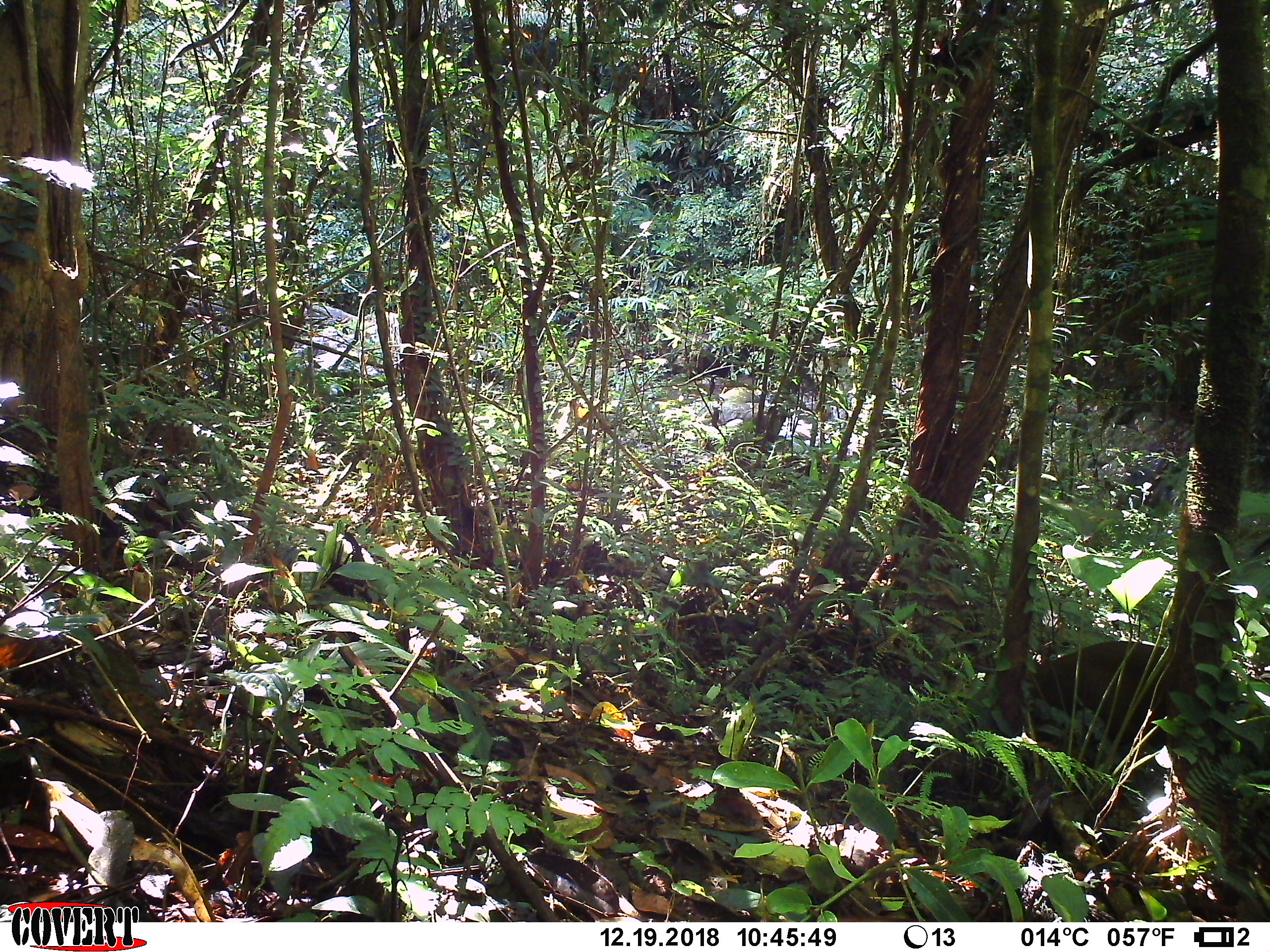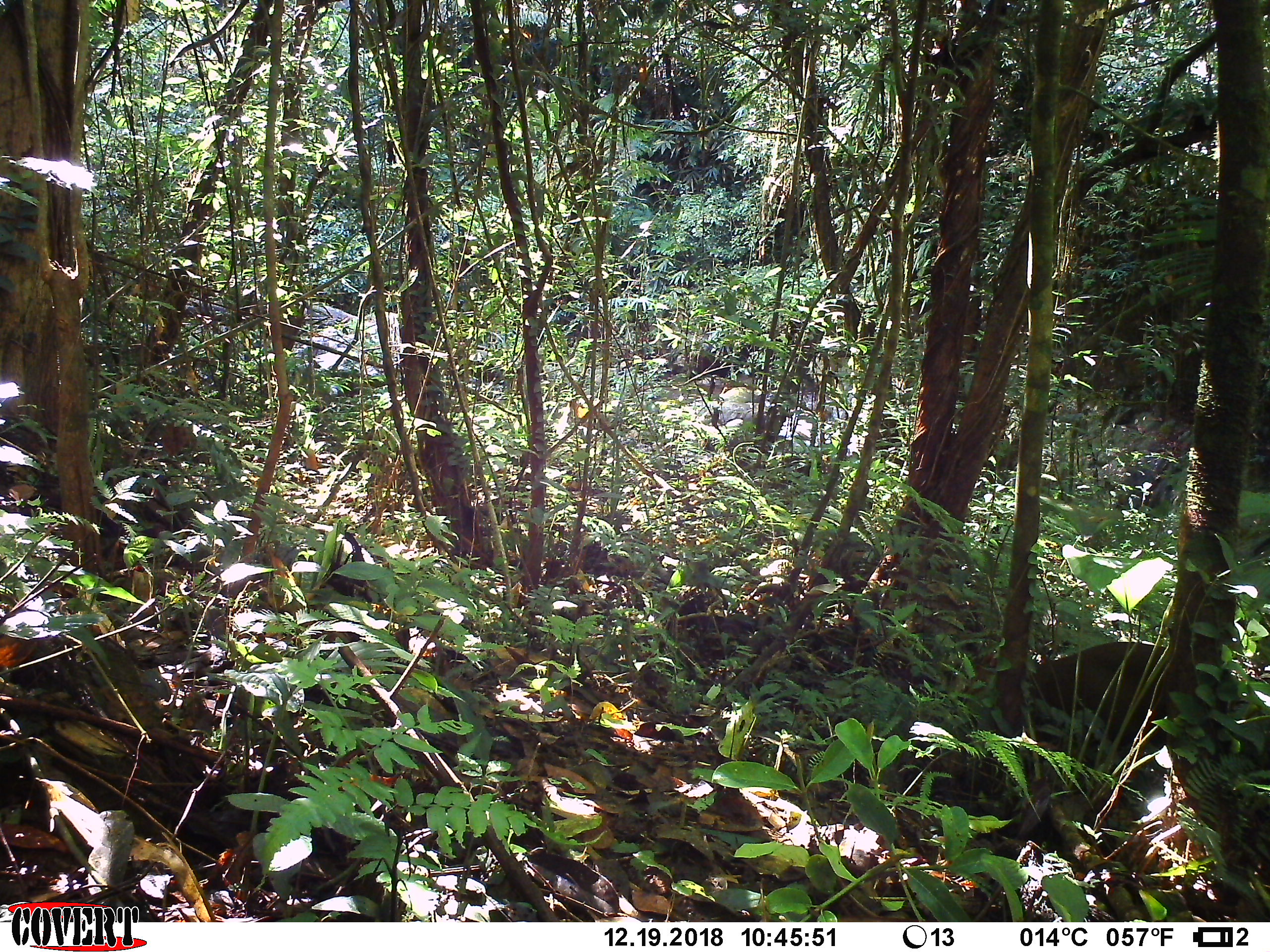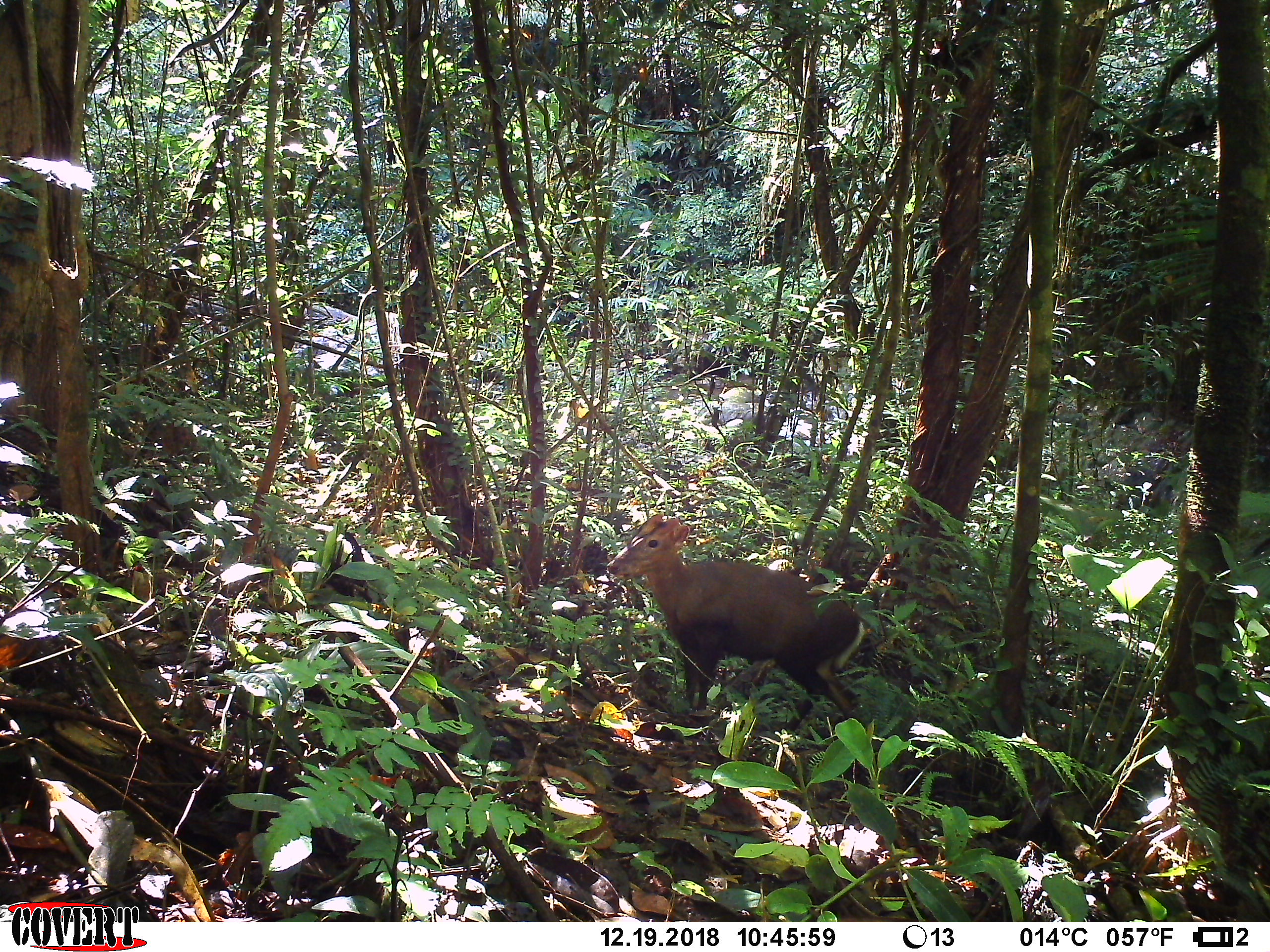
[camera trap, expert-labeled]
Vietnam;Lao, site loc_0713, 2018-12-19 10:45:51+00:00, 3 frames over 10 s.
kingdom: Animalia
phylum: Chordata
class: Mammalia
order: Artiodactyla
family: Cervidae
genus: Muntiacus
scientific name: Muntiacus rooseveltorum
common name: roosevelt's muntjac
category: roosevelts muntjac group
Roosevelts muntjac group (roosevelt's muntjac) (Muntiacus rooseveltorum). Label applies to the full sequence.